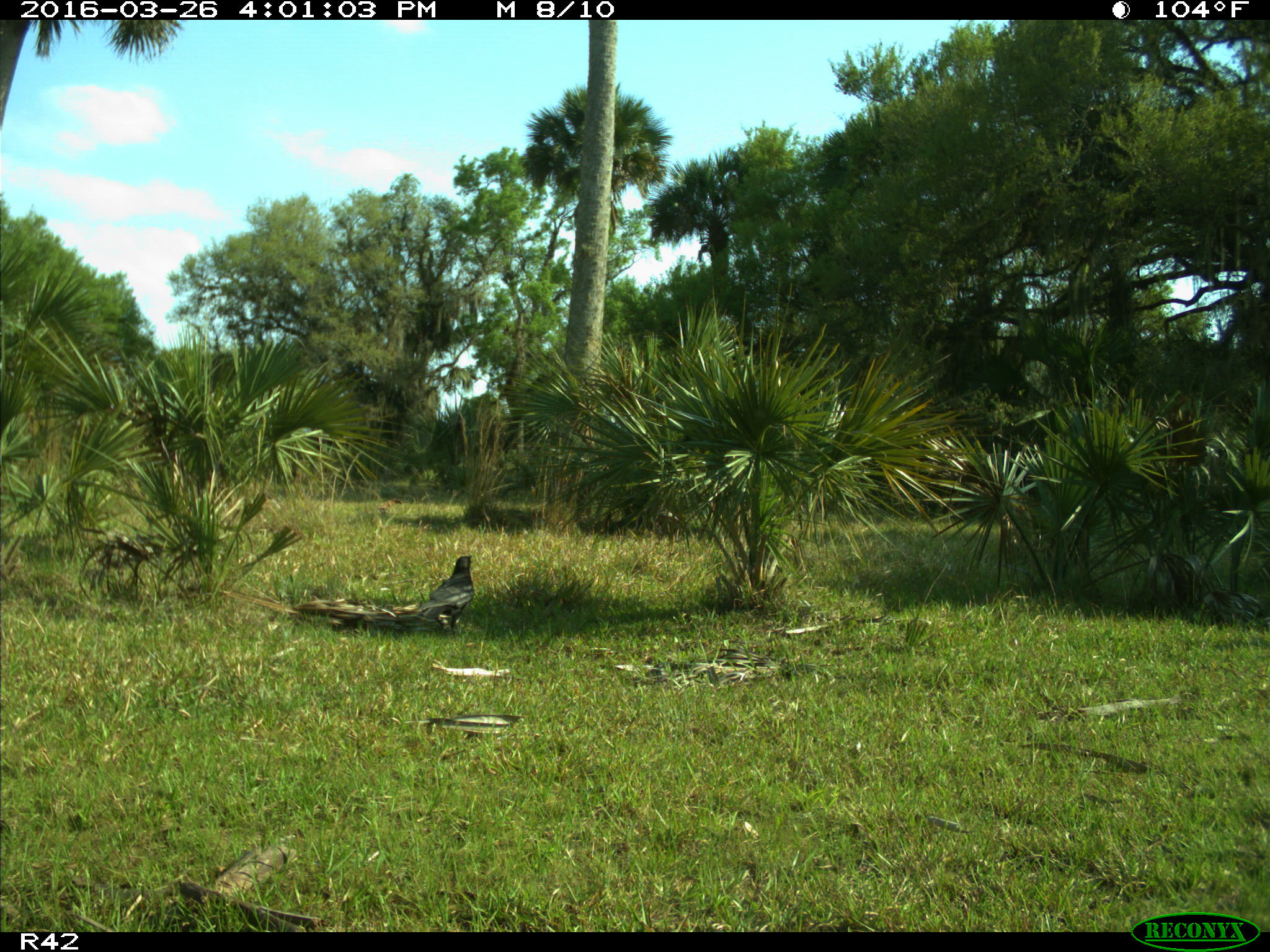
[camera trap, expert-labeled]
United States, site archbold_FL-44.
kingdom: Animalia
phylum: Chordata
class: Aves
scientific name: Aves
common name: birds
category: unidentified bird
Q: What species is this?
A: Unidentified bird (birds) (Aves).